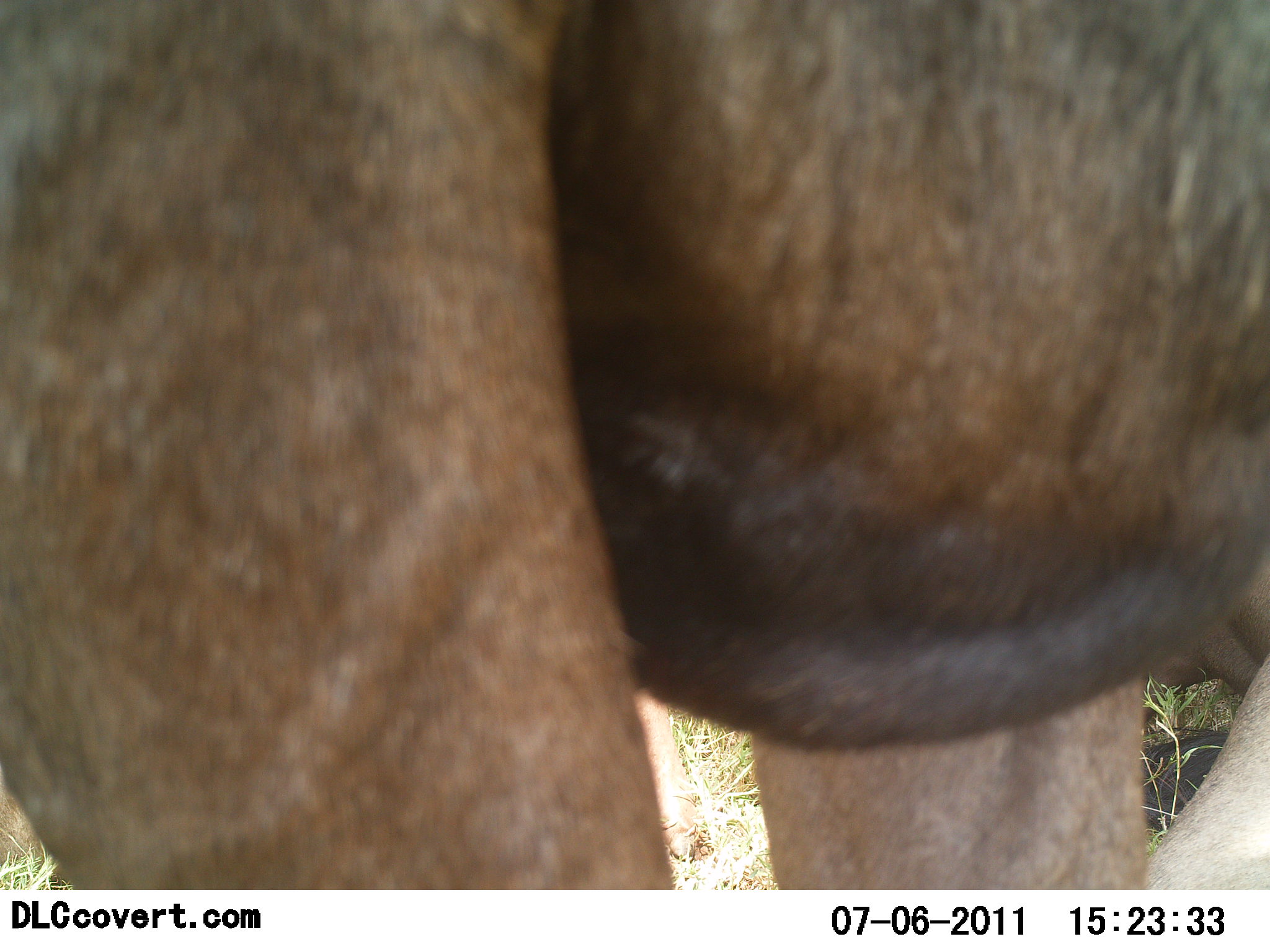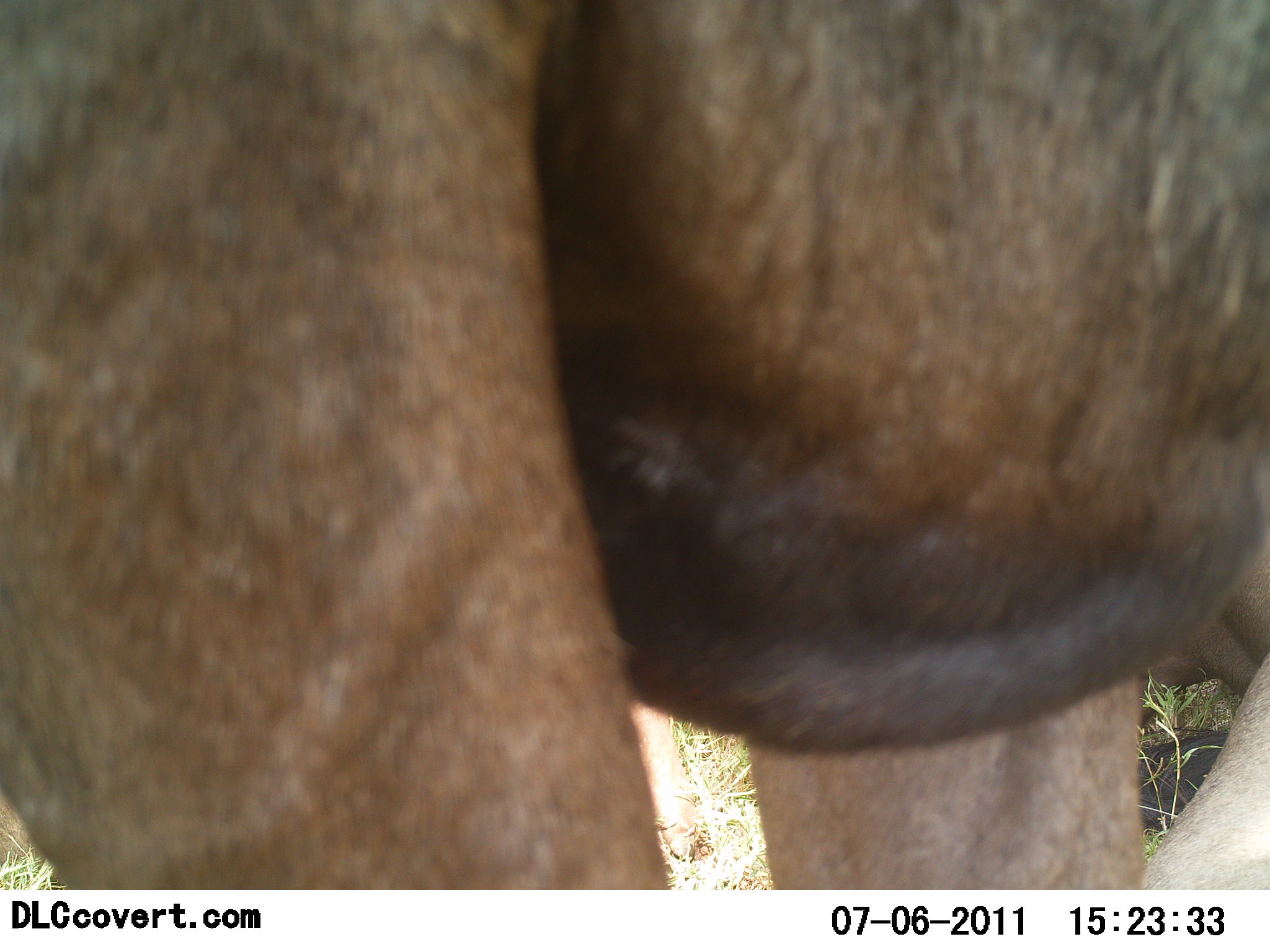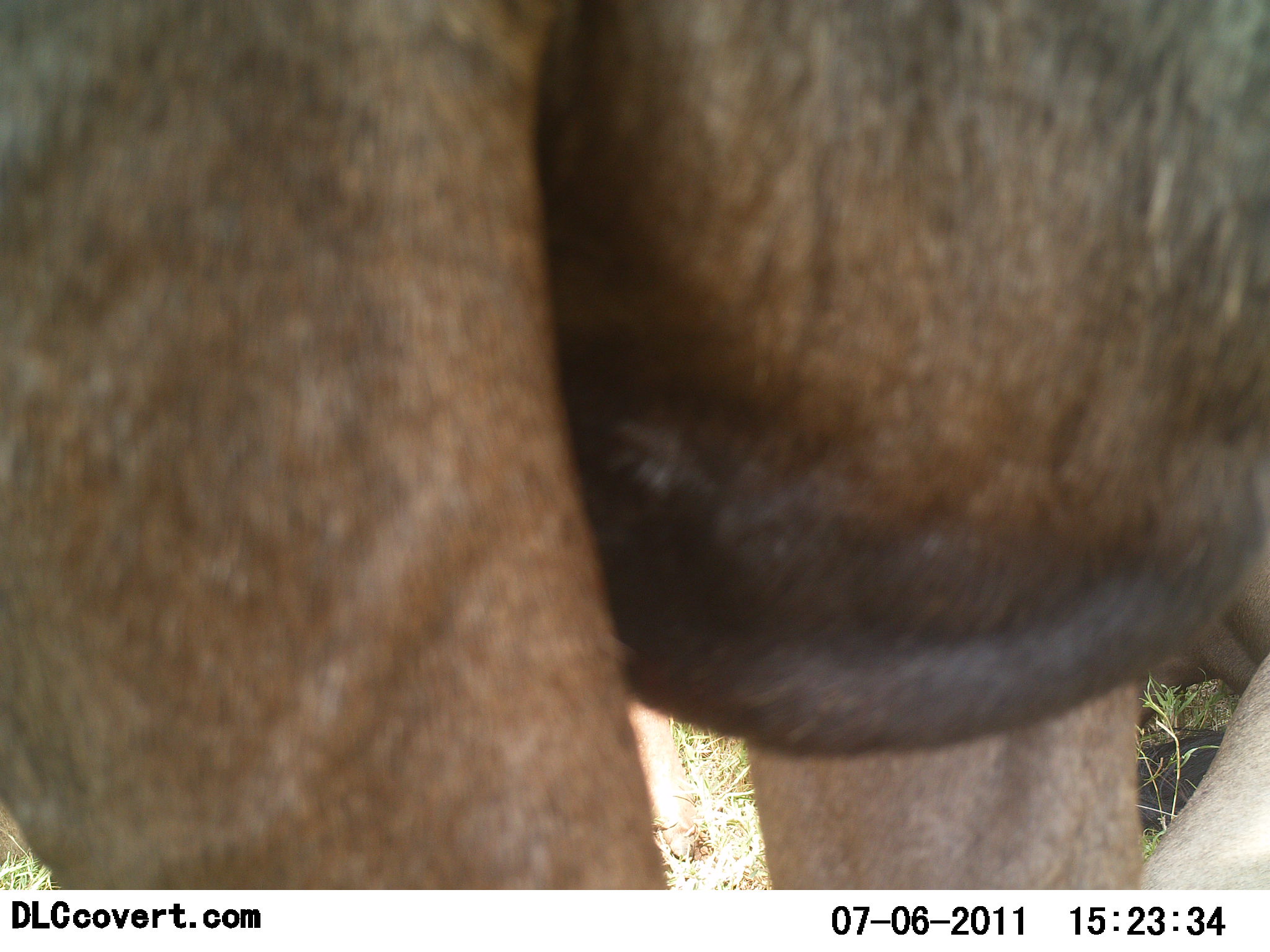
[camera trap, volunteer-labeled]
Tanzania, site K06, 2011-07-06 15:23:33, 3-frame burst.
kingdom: Animalia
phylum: Chordata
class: Mammalia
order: Carnivora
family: Felidae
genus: Panthera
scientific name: Panthera leo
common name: lion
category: lionfemale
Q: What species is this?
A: Lionfemale (lion) (Panthera leo).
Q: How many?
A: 1.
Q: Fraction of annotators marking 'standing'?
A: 67%.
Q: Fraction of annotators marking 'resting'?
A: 33%.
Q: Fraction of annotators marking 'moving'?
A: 0%.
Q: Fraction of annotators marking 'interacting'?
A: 0%.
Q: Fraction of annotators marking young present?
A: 0%.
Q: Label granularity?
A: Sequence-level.